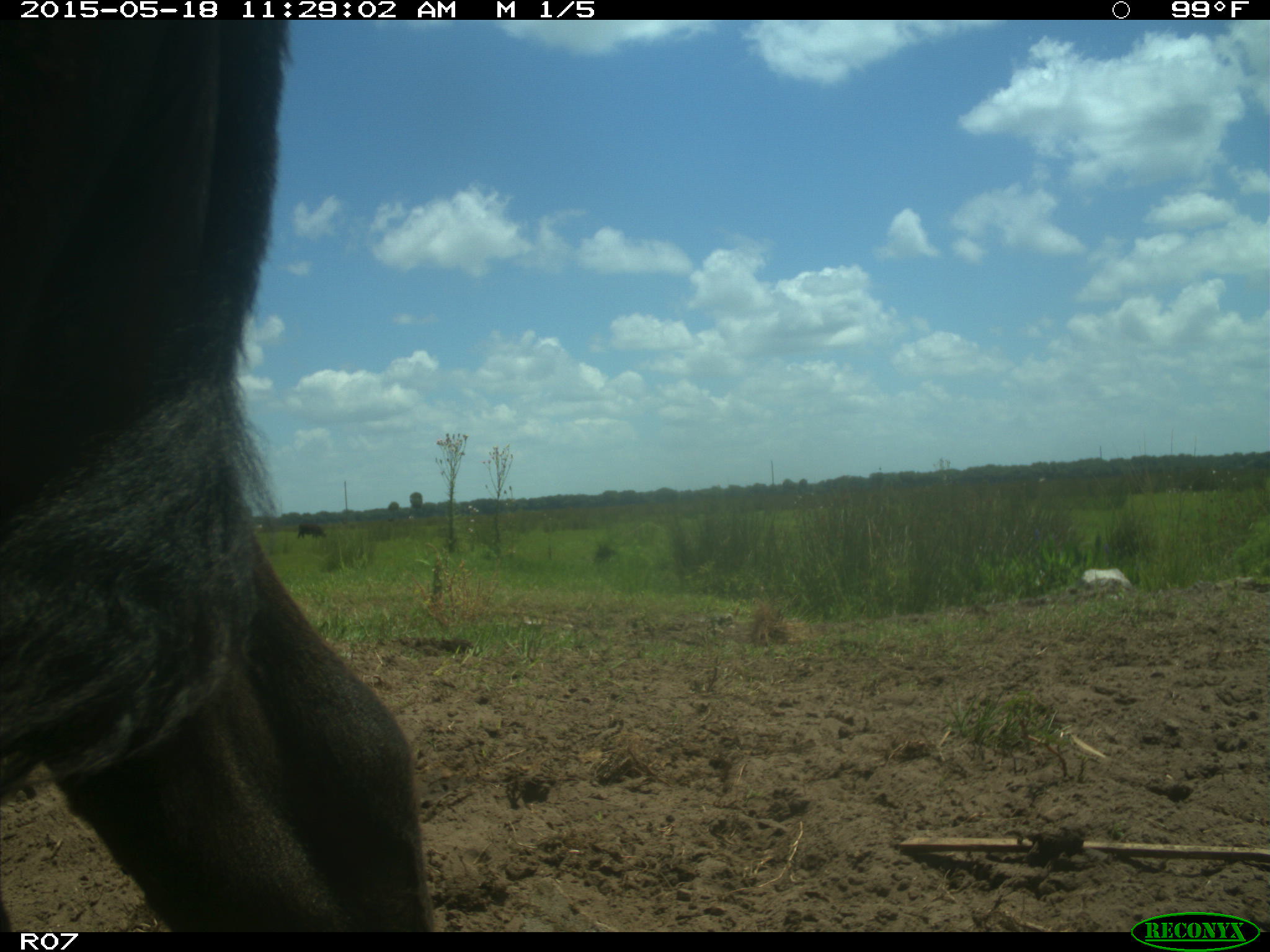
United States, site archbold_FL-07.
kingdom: Animalia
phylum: Chordata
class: Mammalia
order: Artiodactyla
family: Bovidae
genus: Bos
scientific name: Bos taurus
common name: domestic cow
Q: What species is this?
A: Bos taurus (domestic cow).